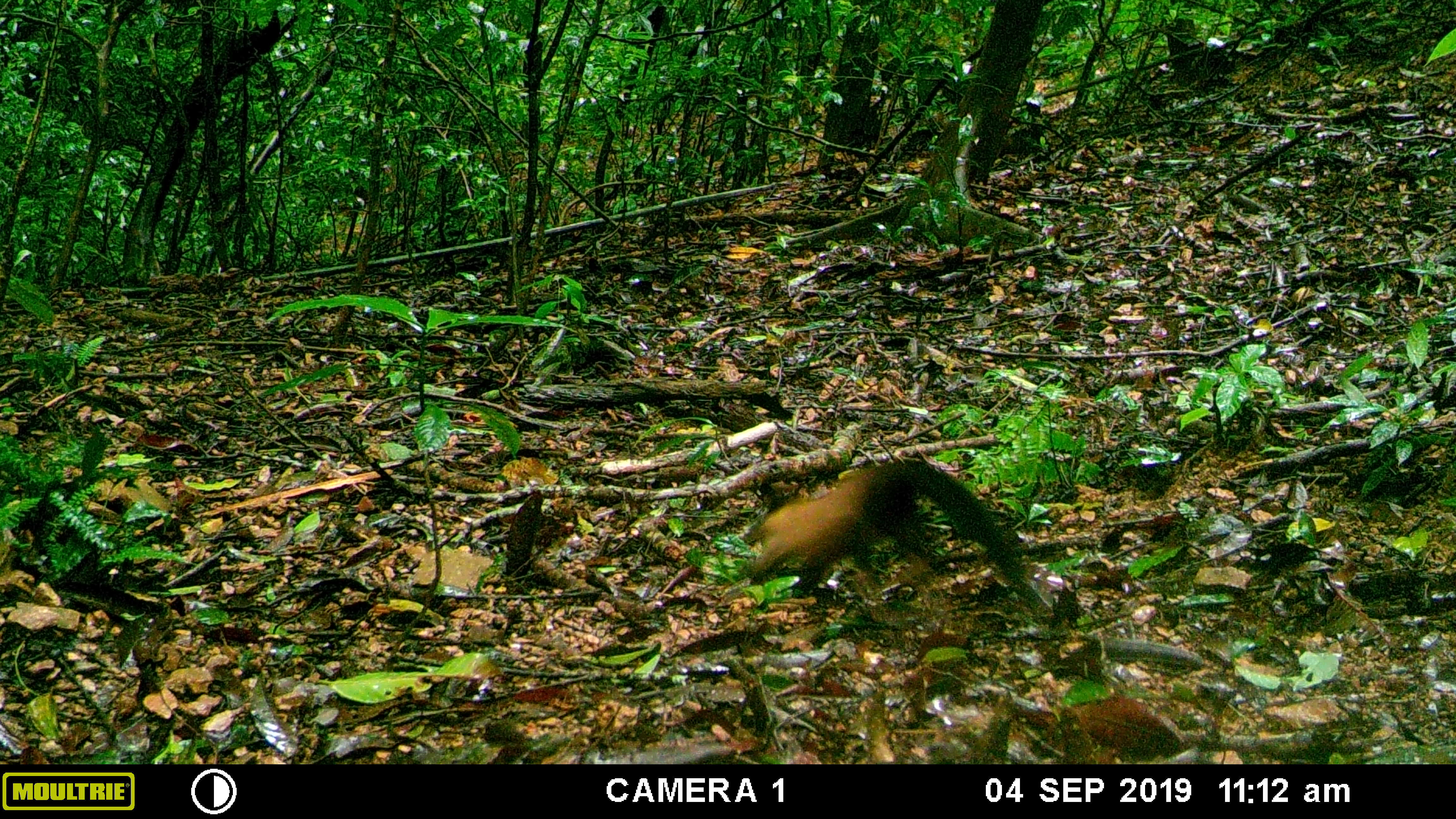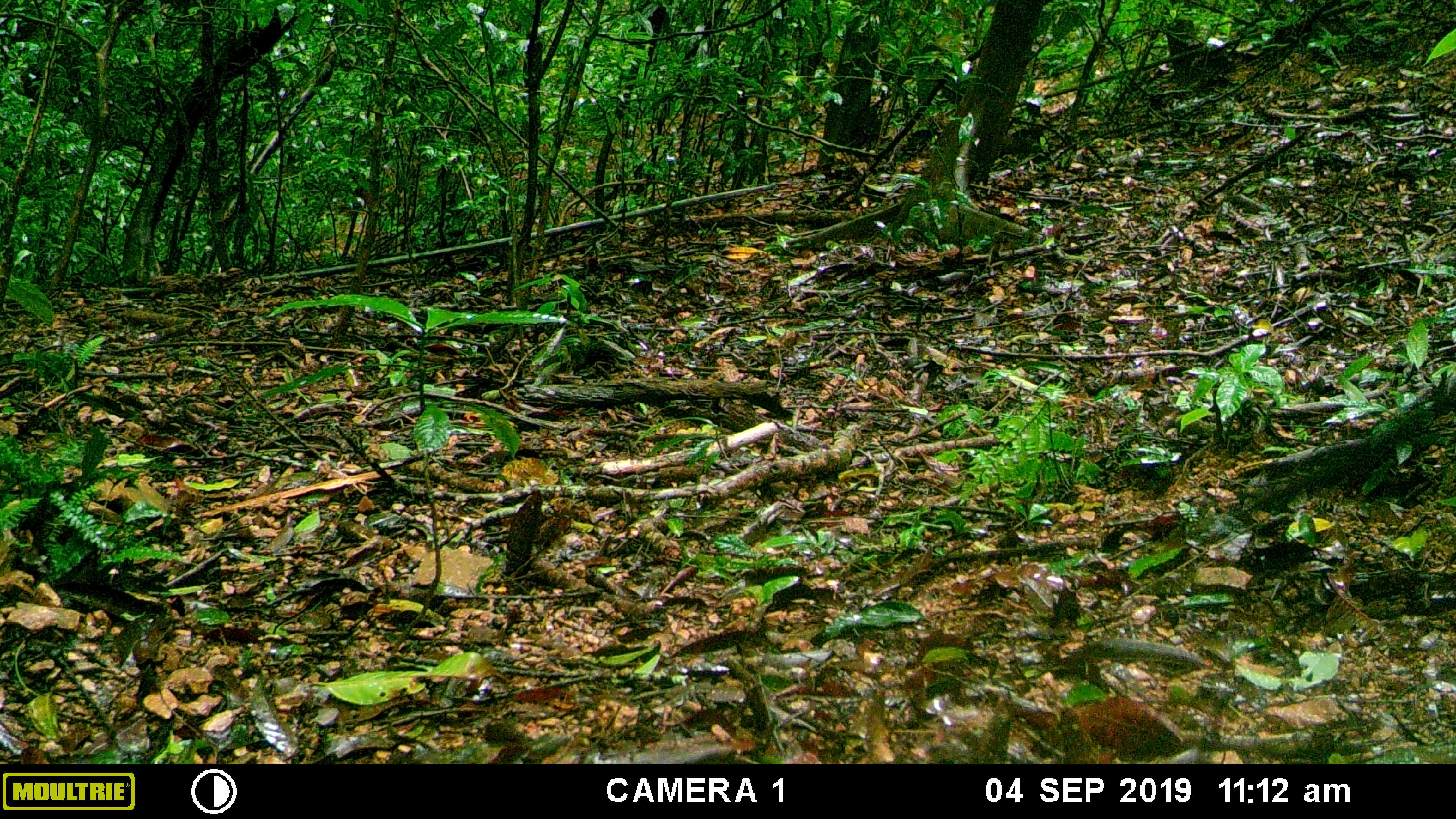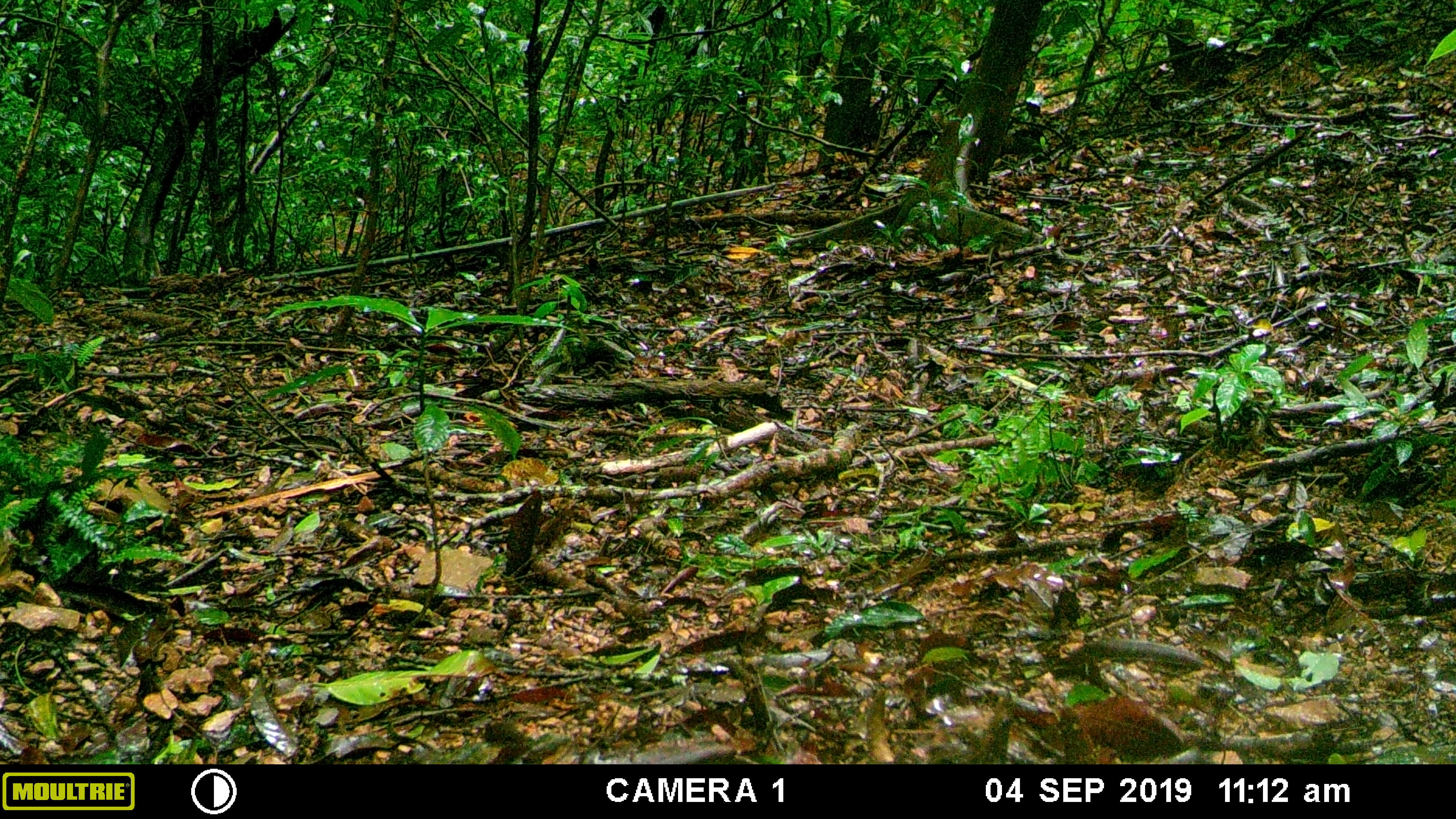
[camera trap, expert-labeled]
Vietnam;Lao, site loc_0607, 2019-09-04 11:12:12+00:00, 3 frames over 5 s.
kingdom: Animalia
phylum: Chordata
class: Mammalia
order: Carnivora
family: Mustelidae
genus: Martes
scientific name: Martes flavigula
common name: yellow-throated marten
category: yellow throated marten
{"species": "yellow throated marten (yellow-throated marten) (Martes flavigula)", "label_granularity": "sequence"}